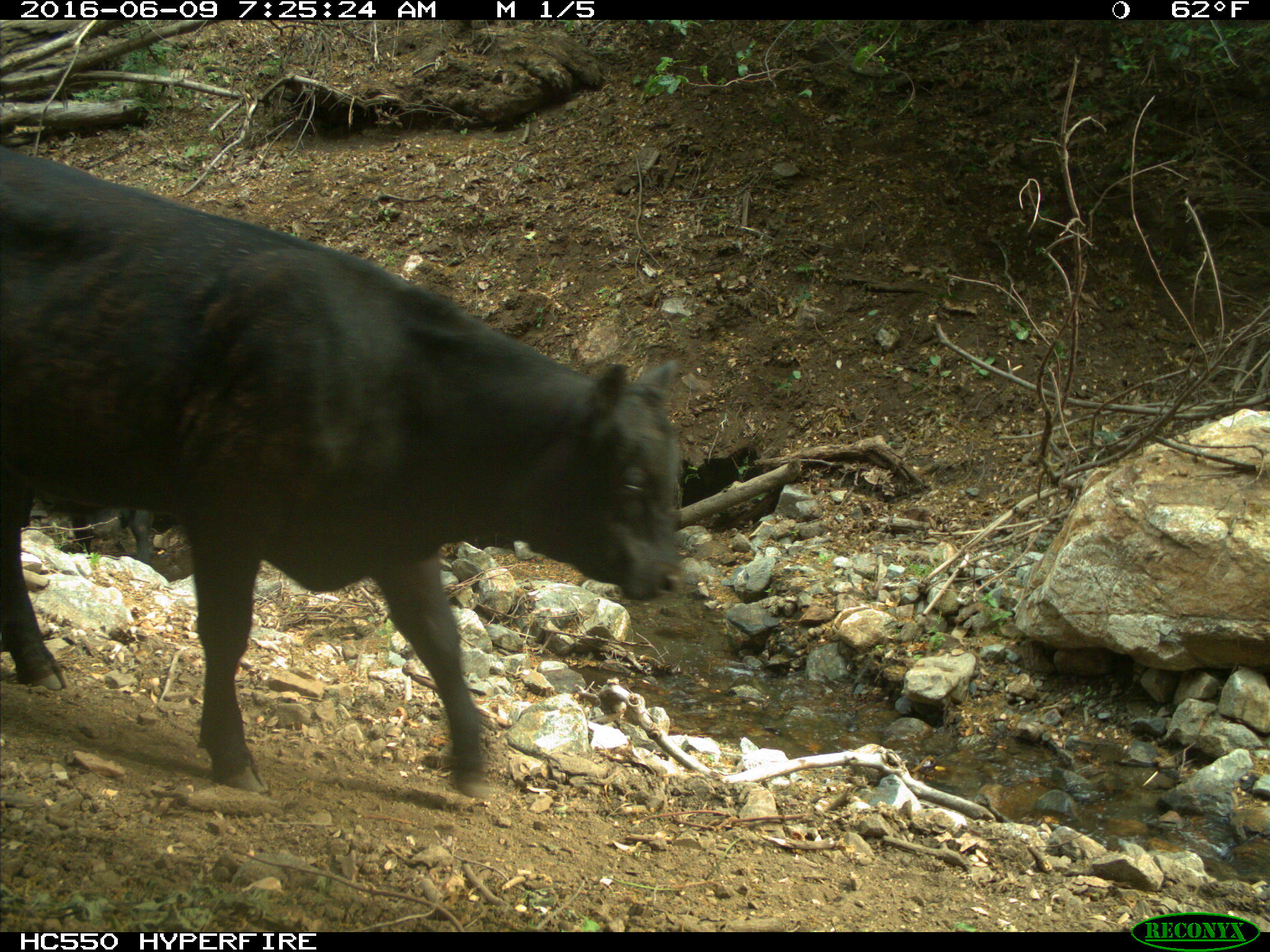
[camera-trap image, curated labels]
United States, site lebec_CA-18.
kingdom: Animalia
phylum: Chordata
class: Mammalia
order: Artiodactyla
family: Bovidae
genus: Bos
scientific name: Bos taurus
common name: domestic cow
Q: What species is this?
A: Bos taurus (domestic cow).